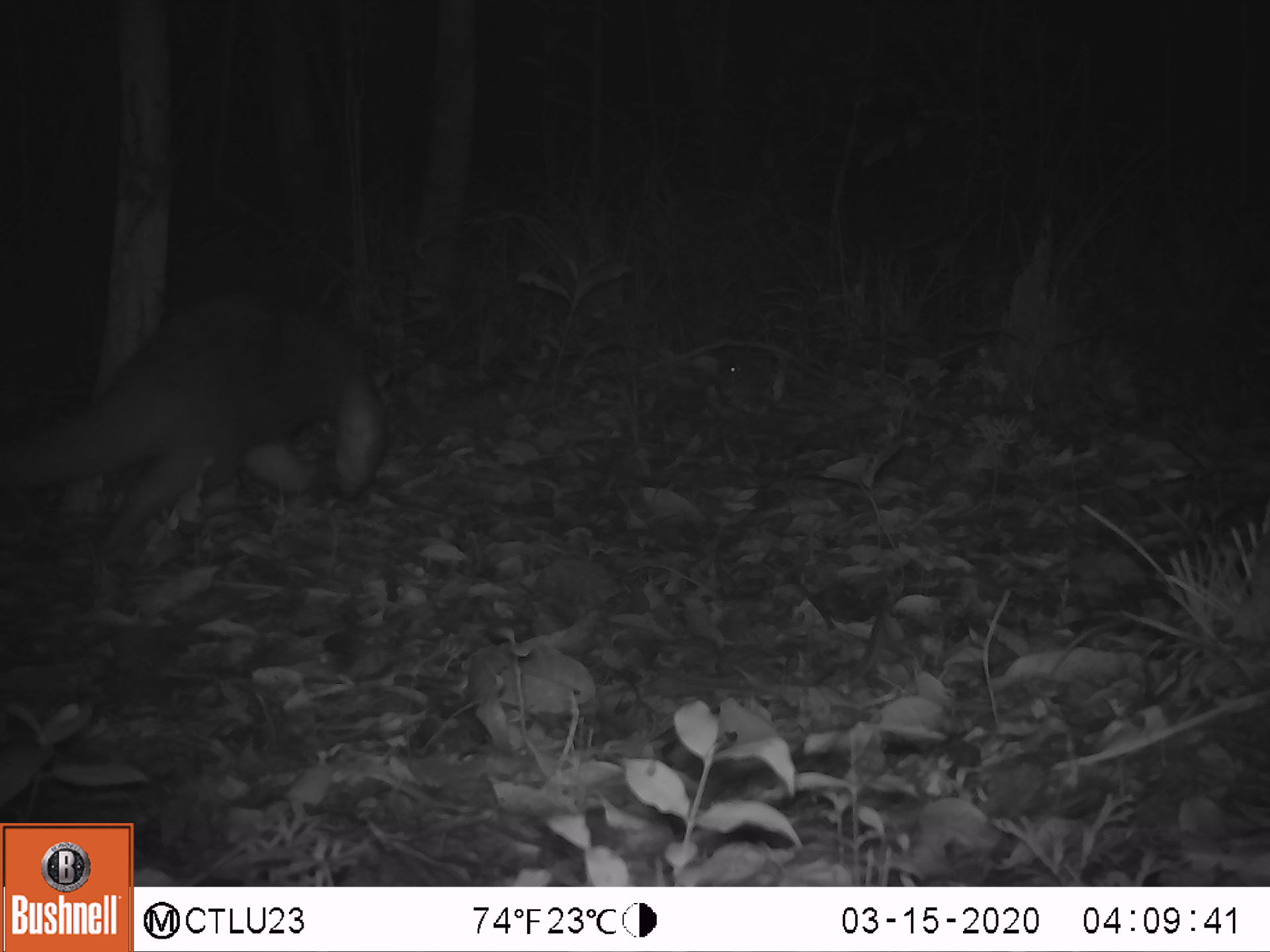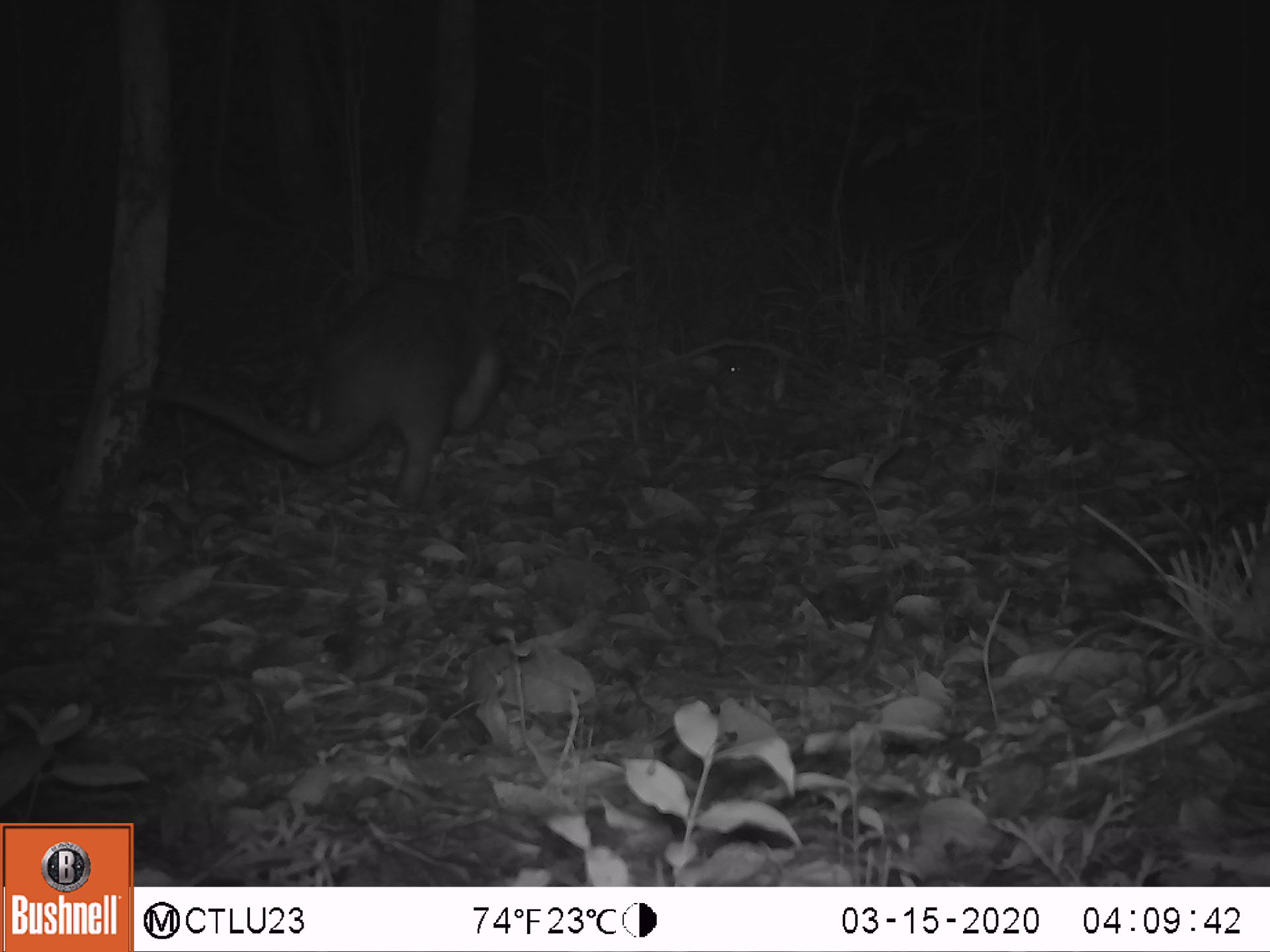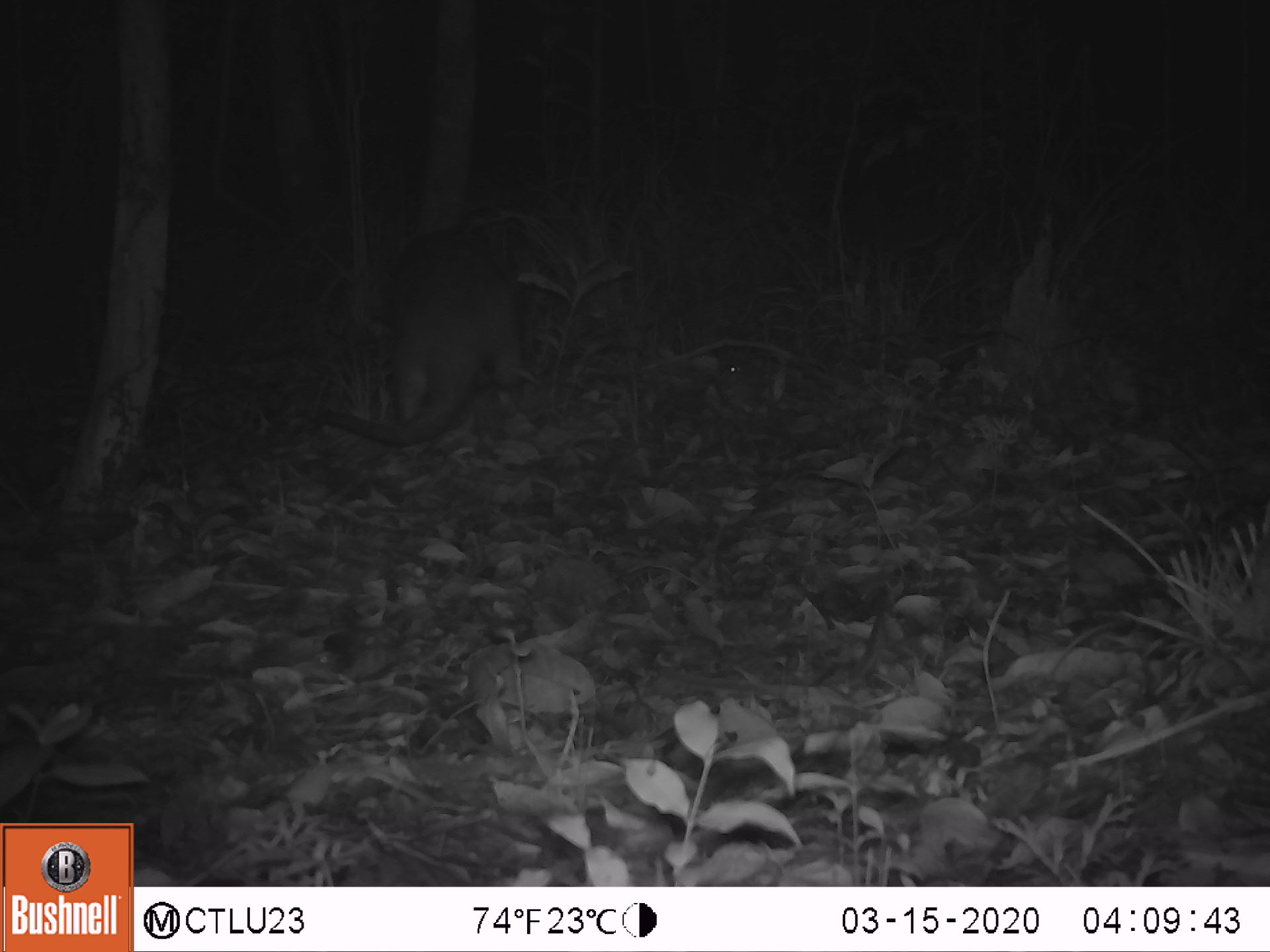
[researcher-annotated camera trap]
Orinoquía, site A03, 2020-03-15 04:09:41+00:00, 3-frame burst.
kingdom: Animalia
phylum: Chordata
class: Mammalia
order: Pilosa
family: Myrmecophagidae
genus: Tamandua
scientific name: Tamandua tetradactyla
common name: southern tamandua